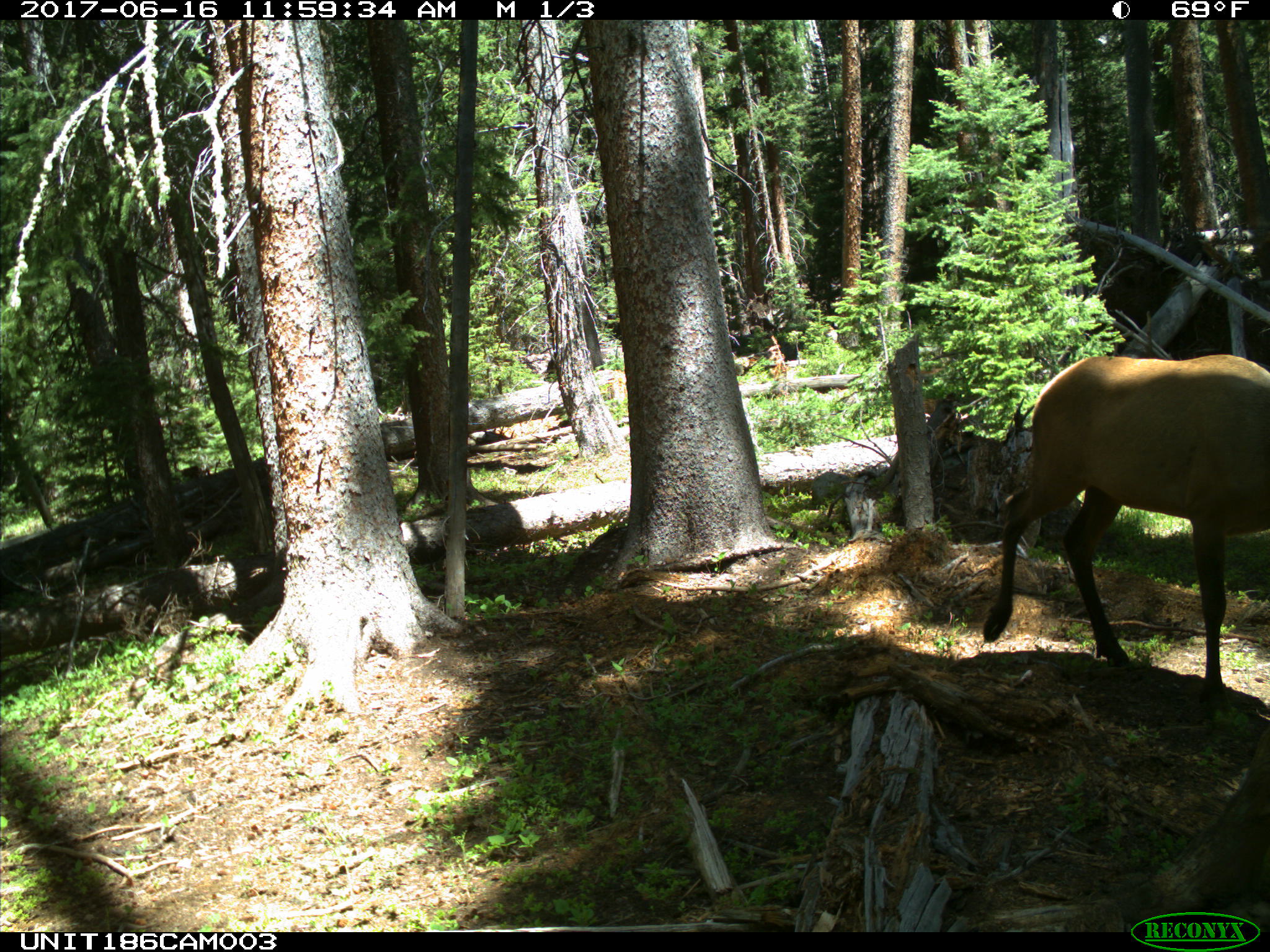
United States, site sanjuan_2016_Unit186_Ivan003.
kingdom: Animalia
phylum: Chordata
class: Mammalia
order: Artiodactyla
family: Cervidae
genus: Cervus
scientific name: Cervus elaphus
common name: red deer